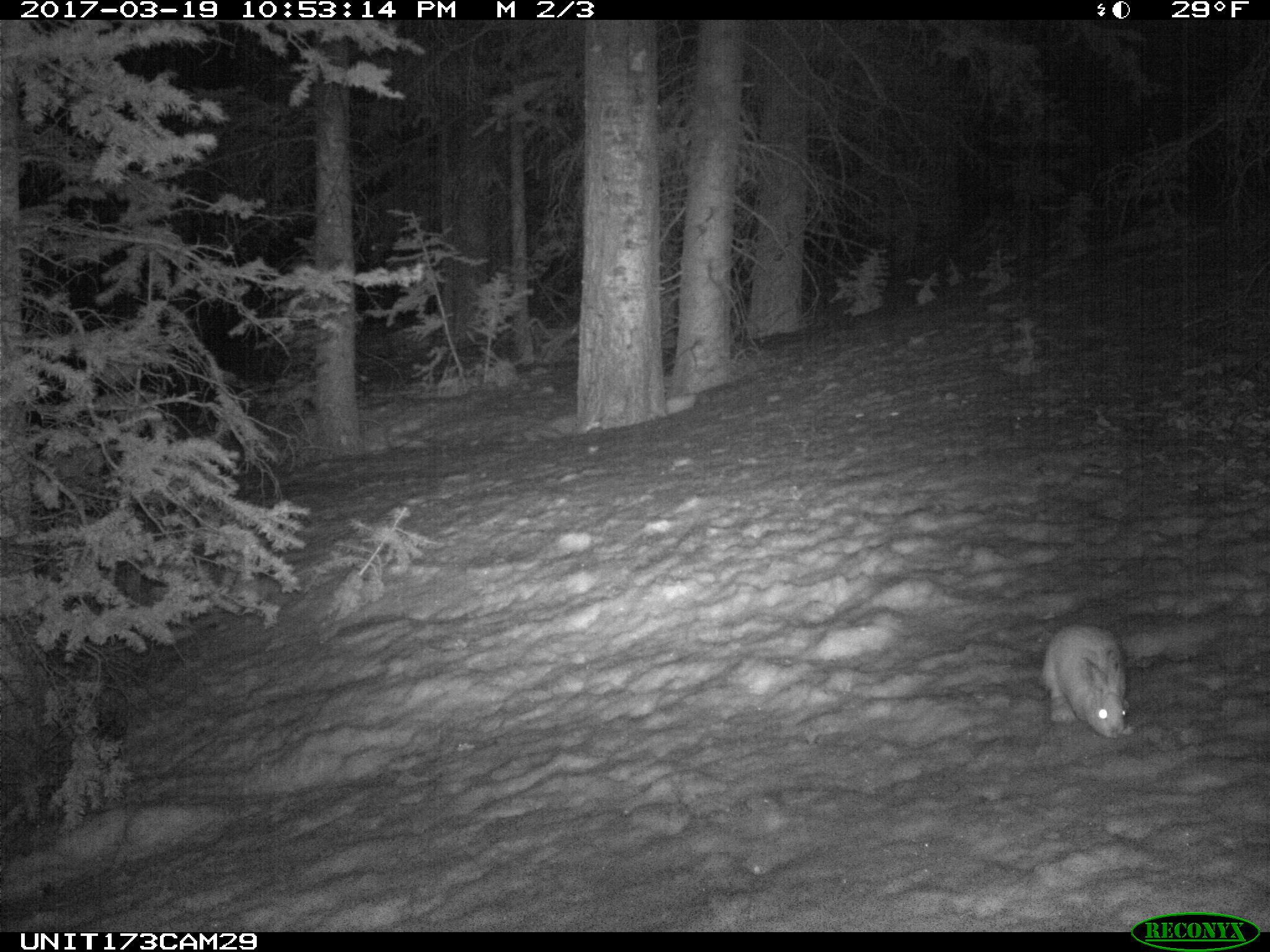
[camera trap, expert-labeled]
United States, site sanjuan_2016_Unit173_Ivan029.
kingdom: Animalia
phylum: Chordata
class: Mammalia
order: Lagomorpha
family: Leporidae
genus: Lepus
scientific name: Lepus americanus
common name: snowshoe hare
Lepus americanus (snowshoe hare).